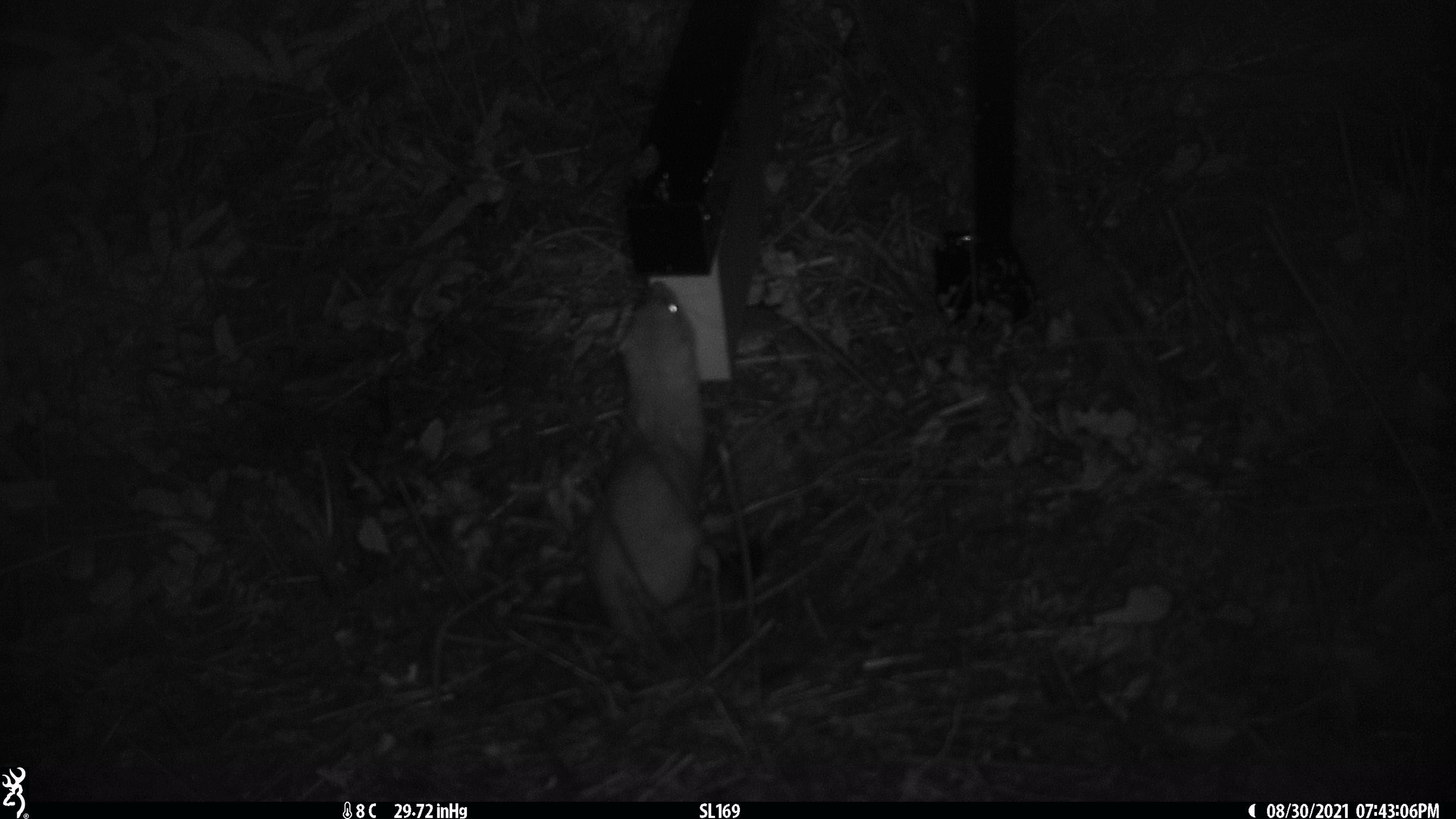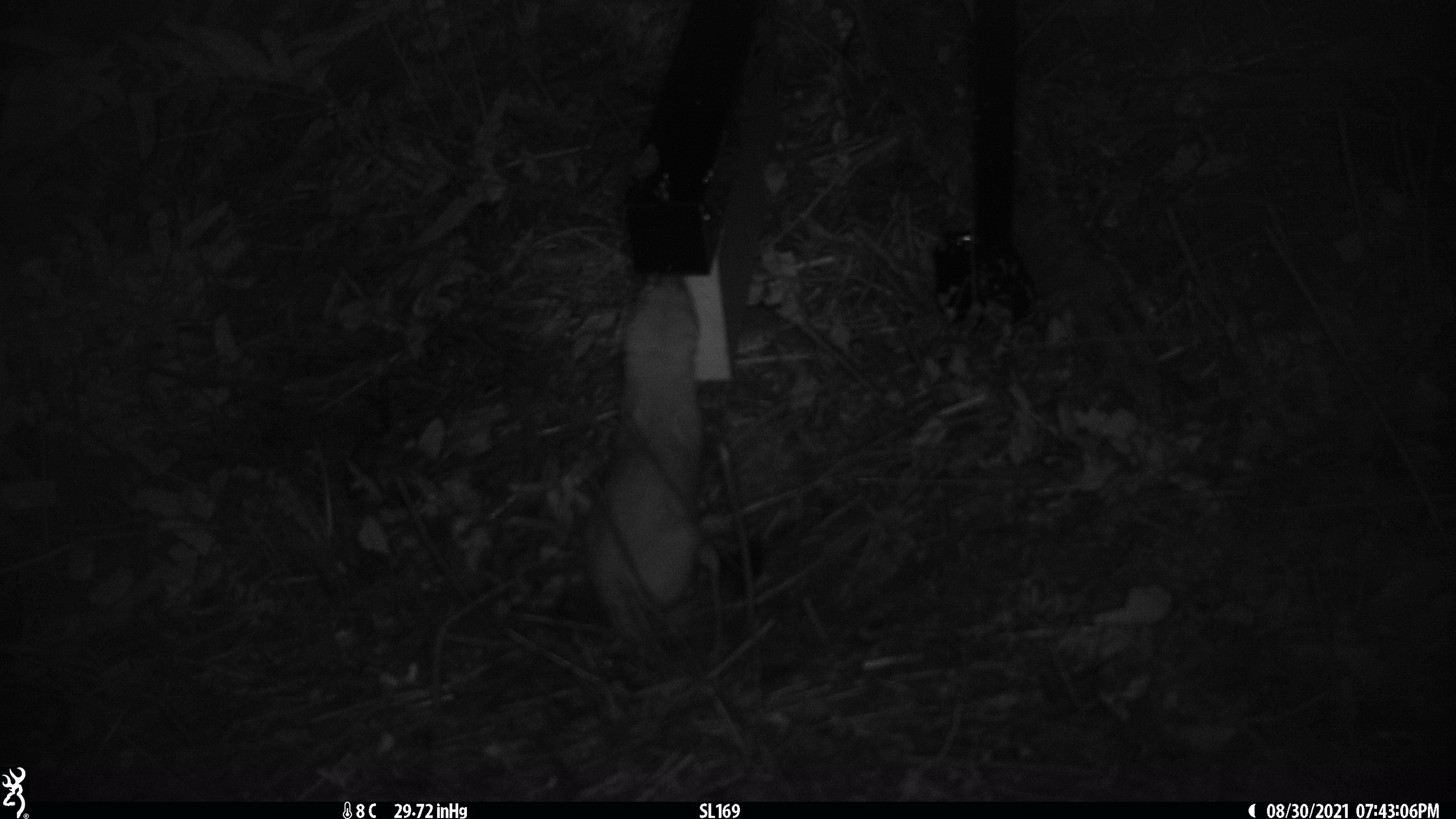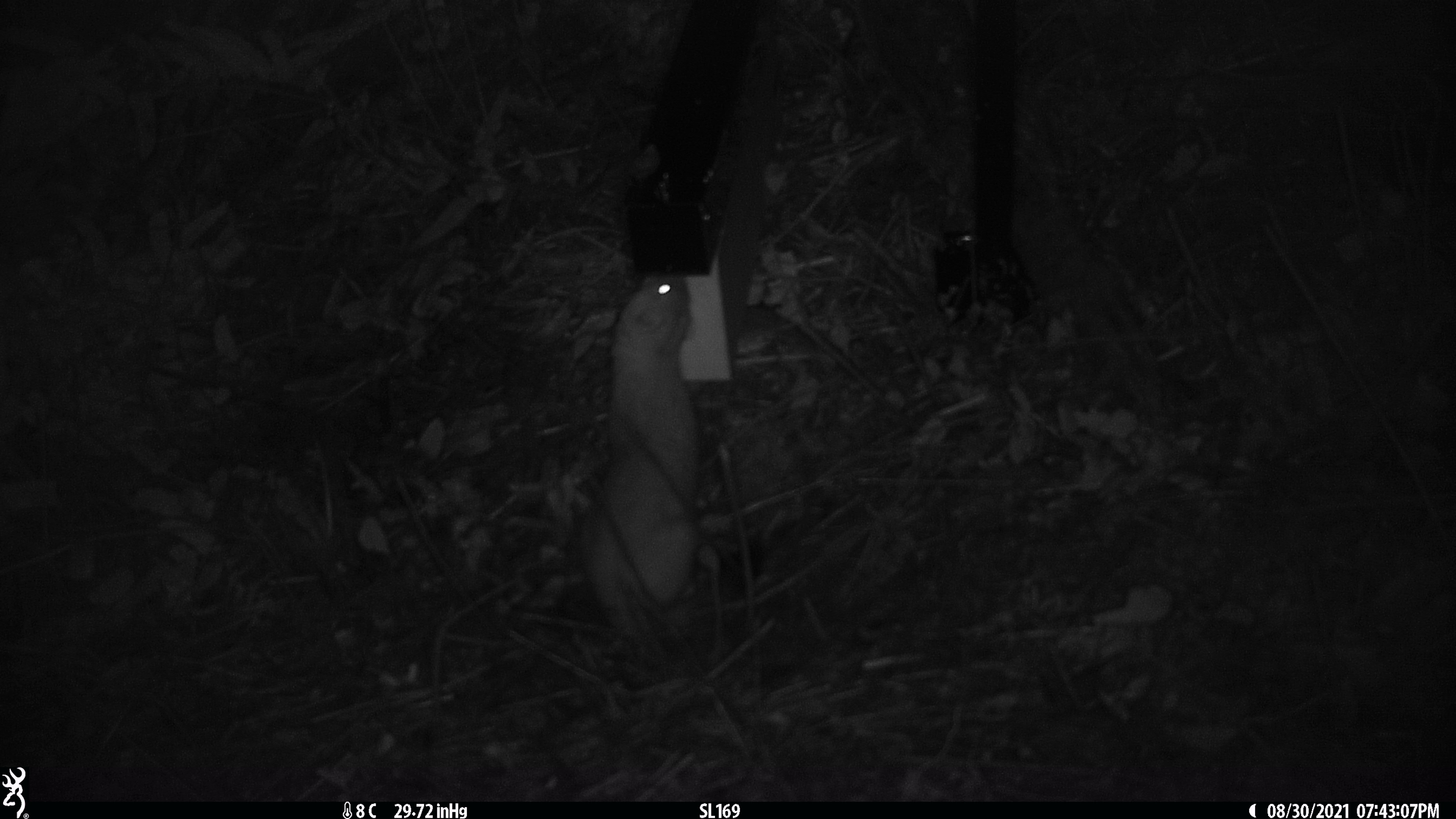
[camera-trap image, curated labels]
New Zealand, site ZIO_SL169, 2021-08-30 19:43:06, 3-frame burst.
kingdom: Animalia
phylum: Chordata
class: Mammalia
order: Carnivora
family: Mustelidae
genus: Mustela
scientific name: Mustela erminea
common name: stoat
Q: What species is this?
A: Stoat (Mustela erminea).